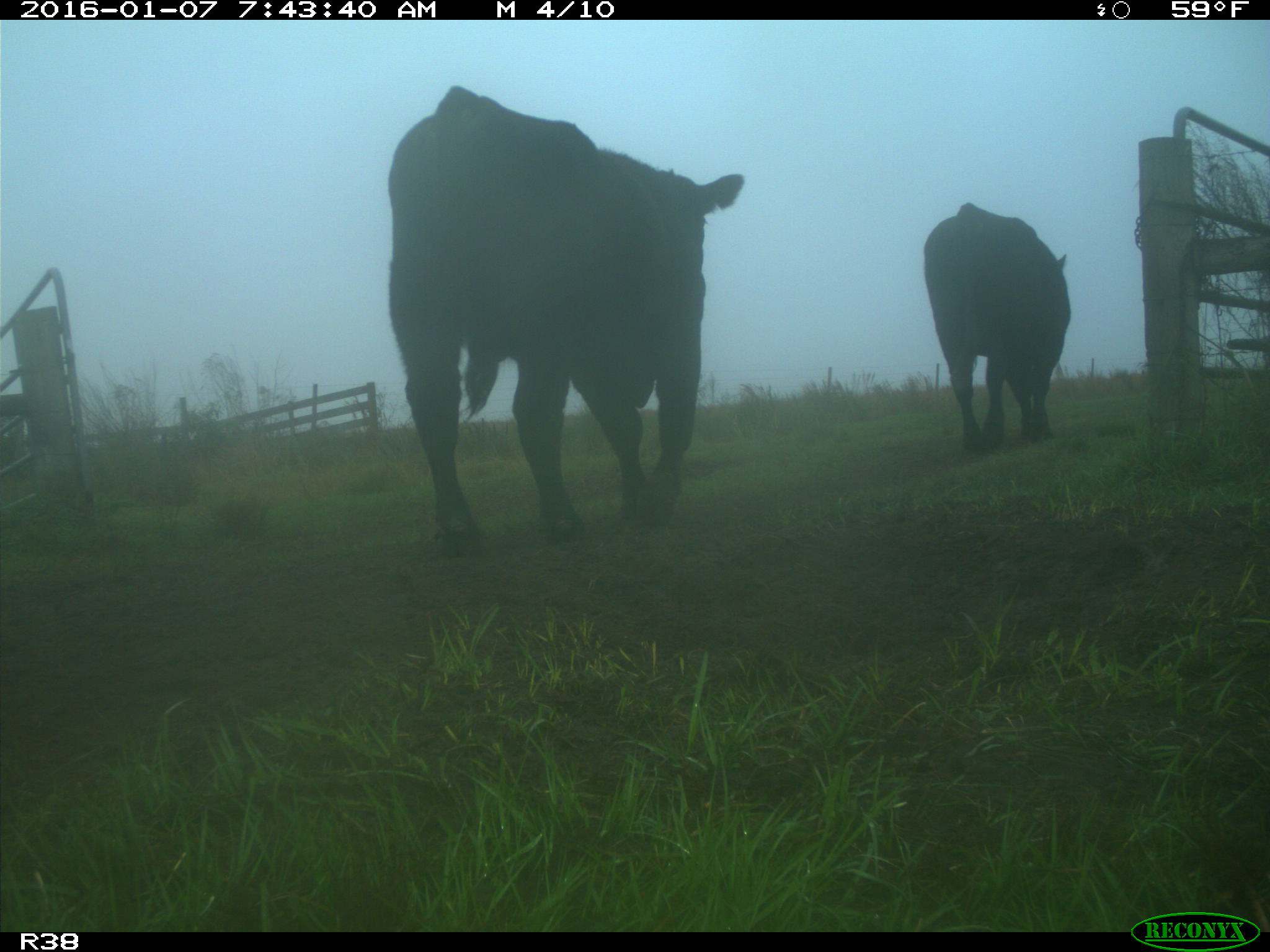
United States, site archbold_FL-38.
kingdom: Animalia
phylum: Chordata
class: Mammalia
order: Artiodactyla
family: Bovidae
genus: Bos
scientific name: Bos taurus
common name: domestic cow